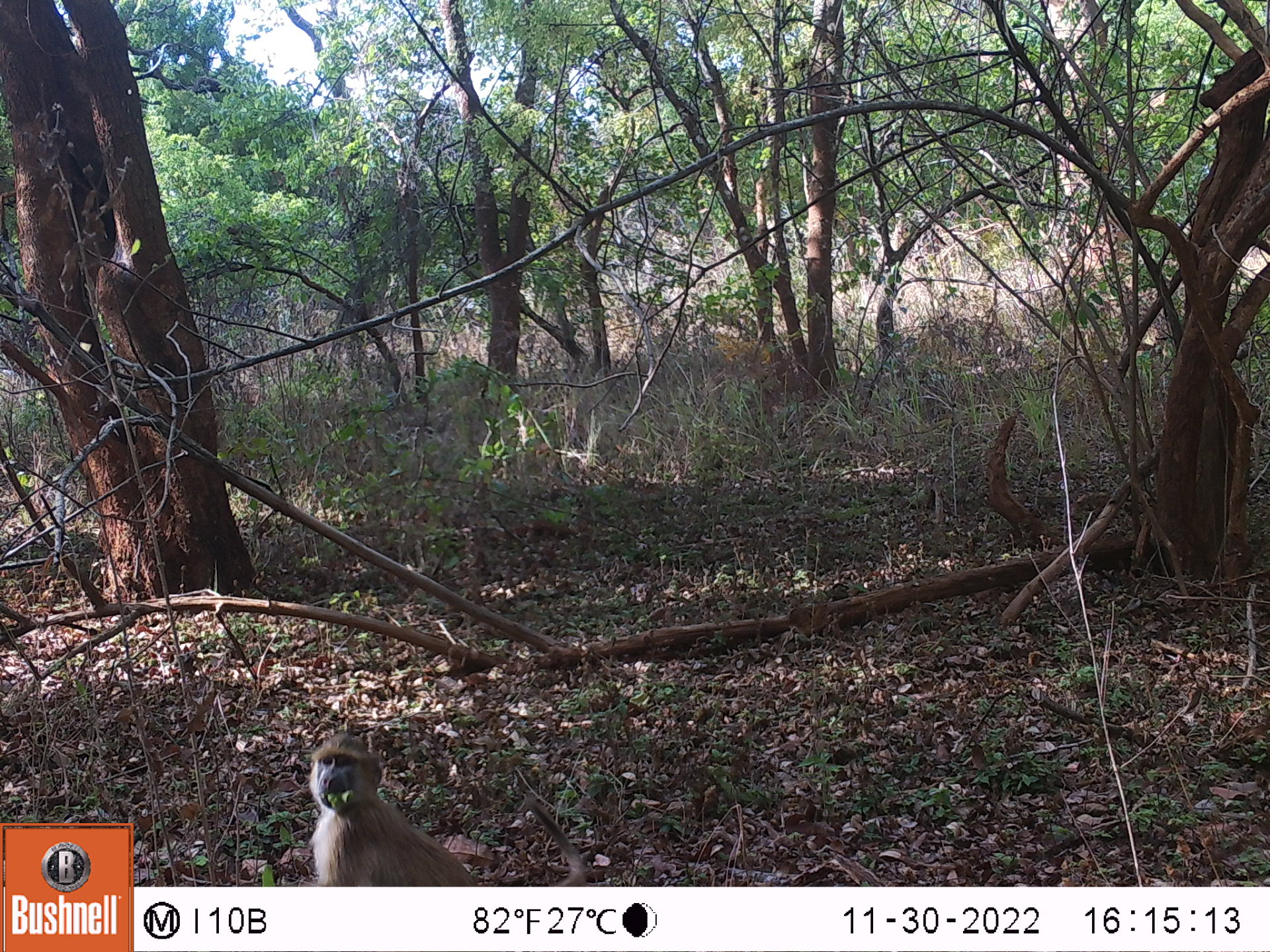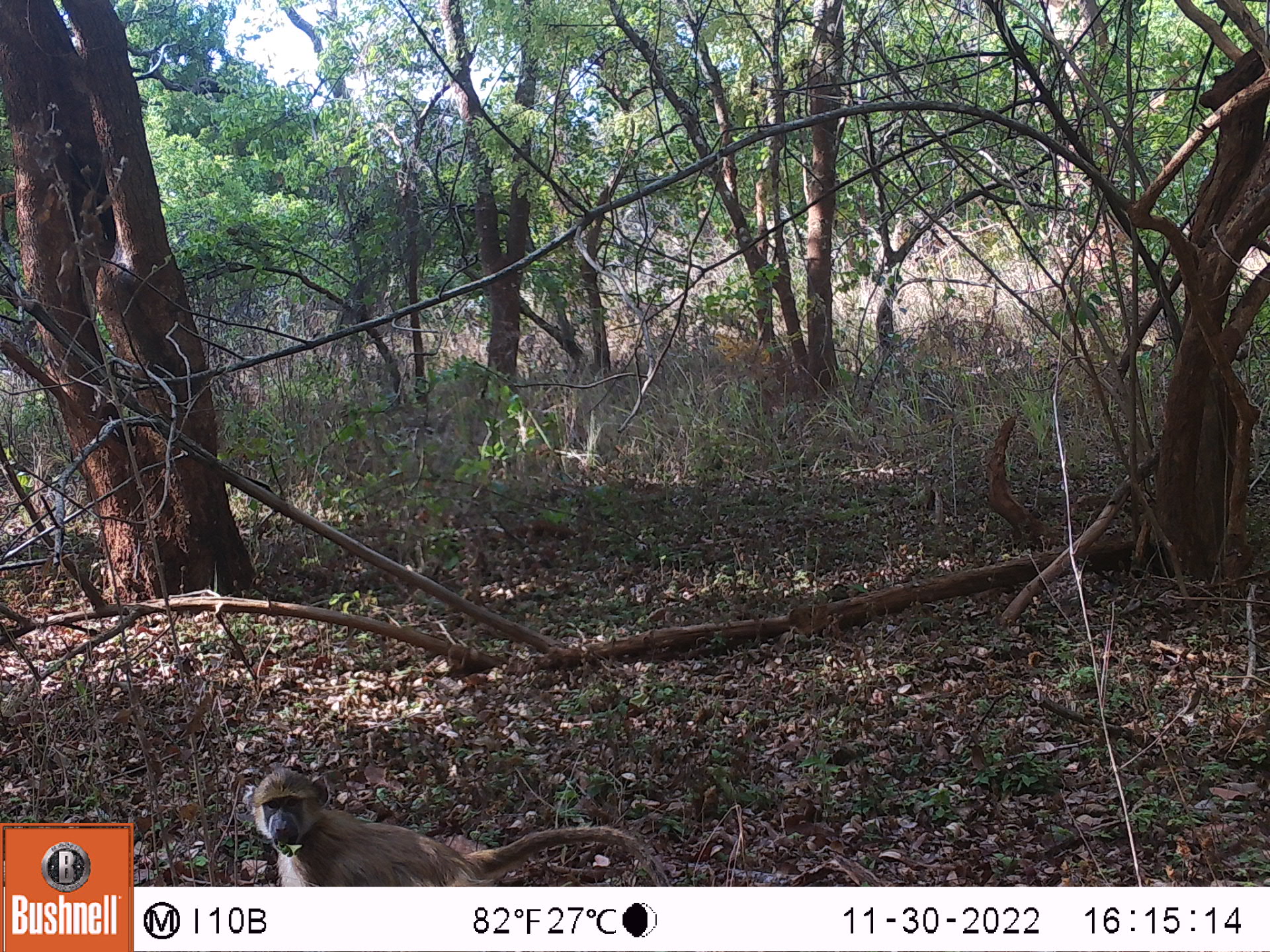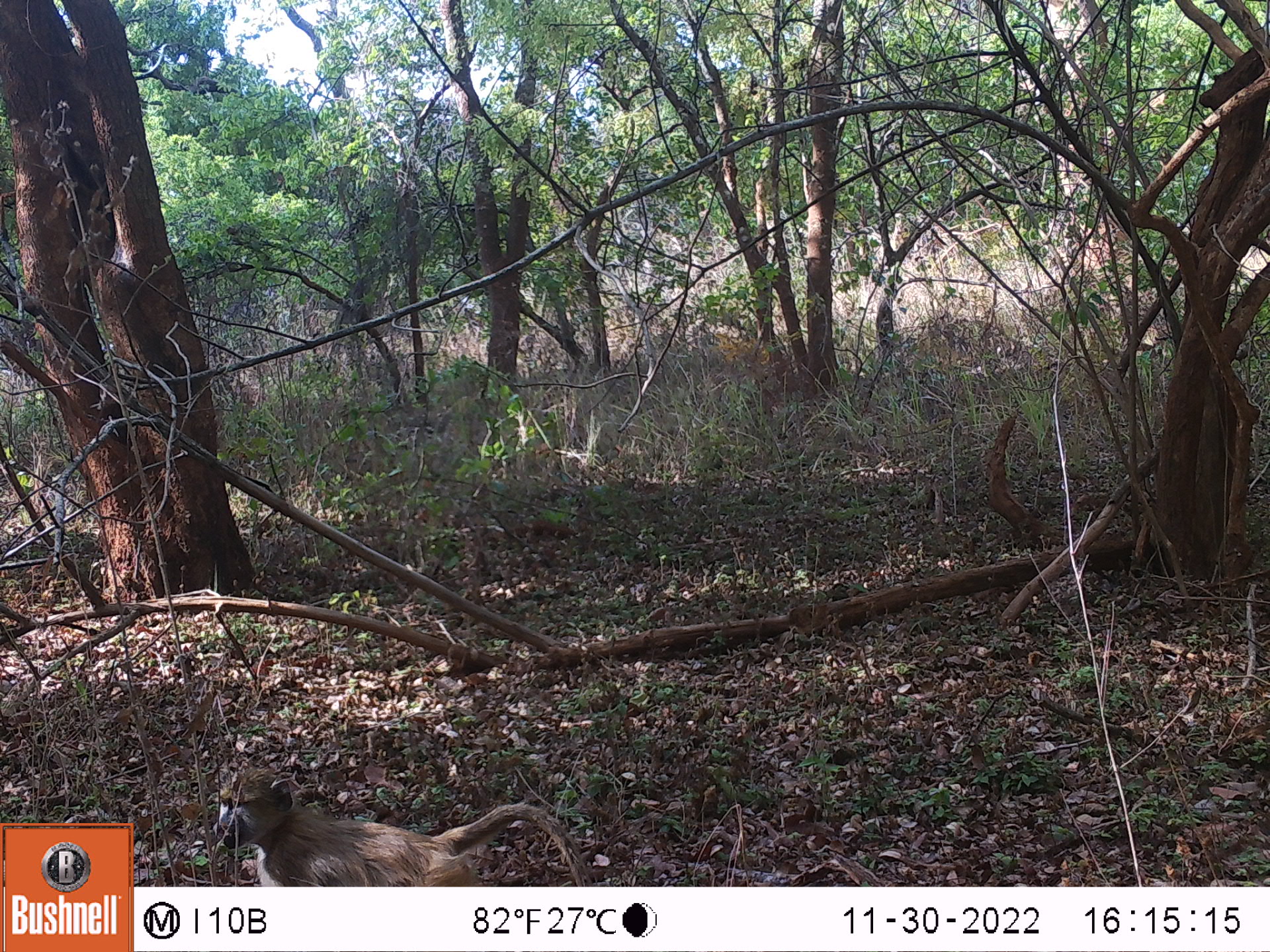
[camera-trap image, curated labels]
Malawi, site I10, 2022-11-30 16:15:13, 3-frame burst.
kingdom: Animalia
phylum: Chordata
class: Mammalia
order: Primates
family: Cercopithecidae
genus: Papio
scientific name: Papio cynocephalus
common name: yellow baboon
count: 1